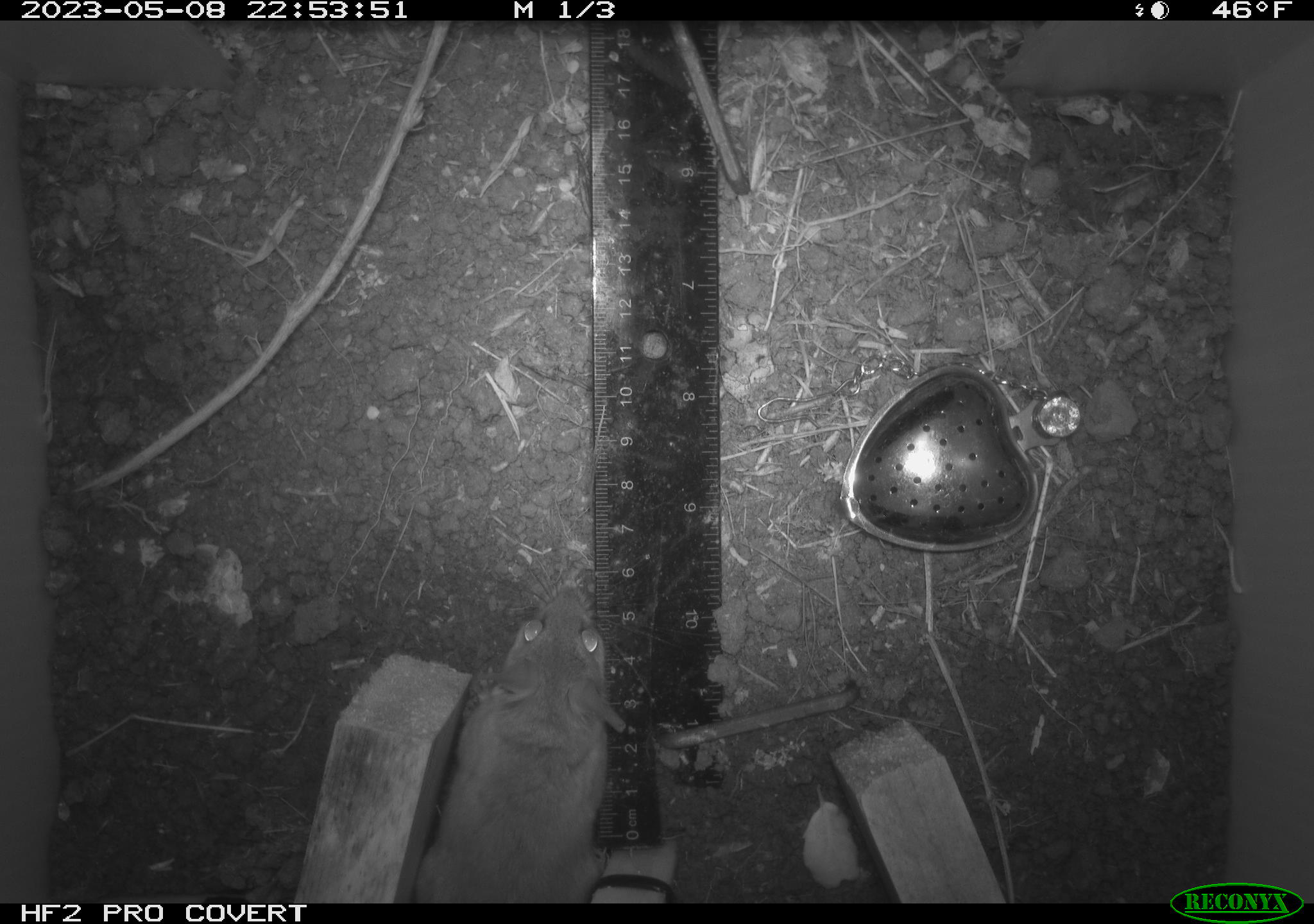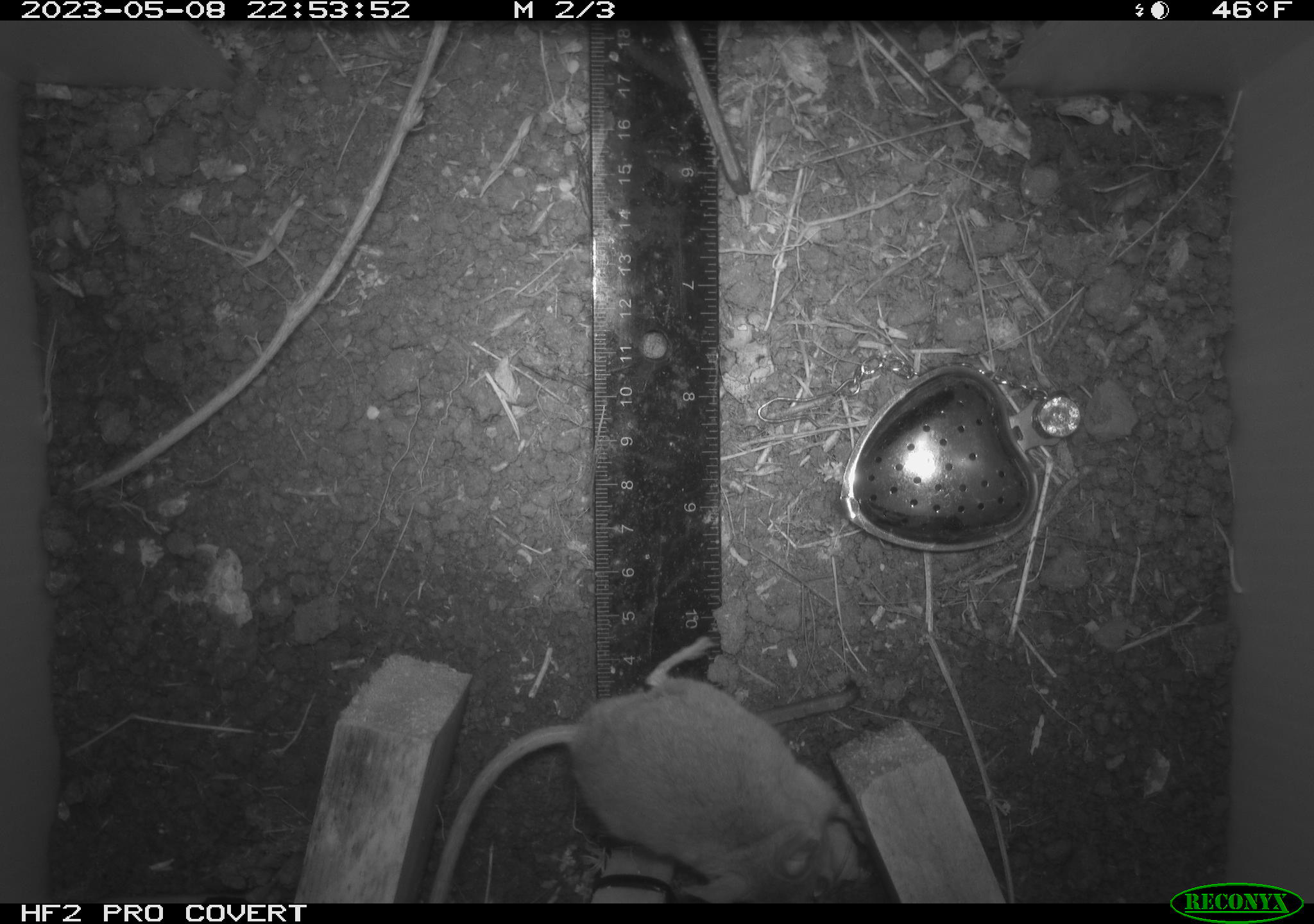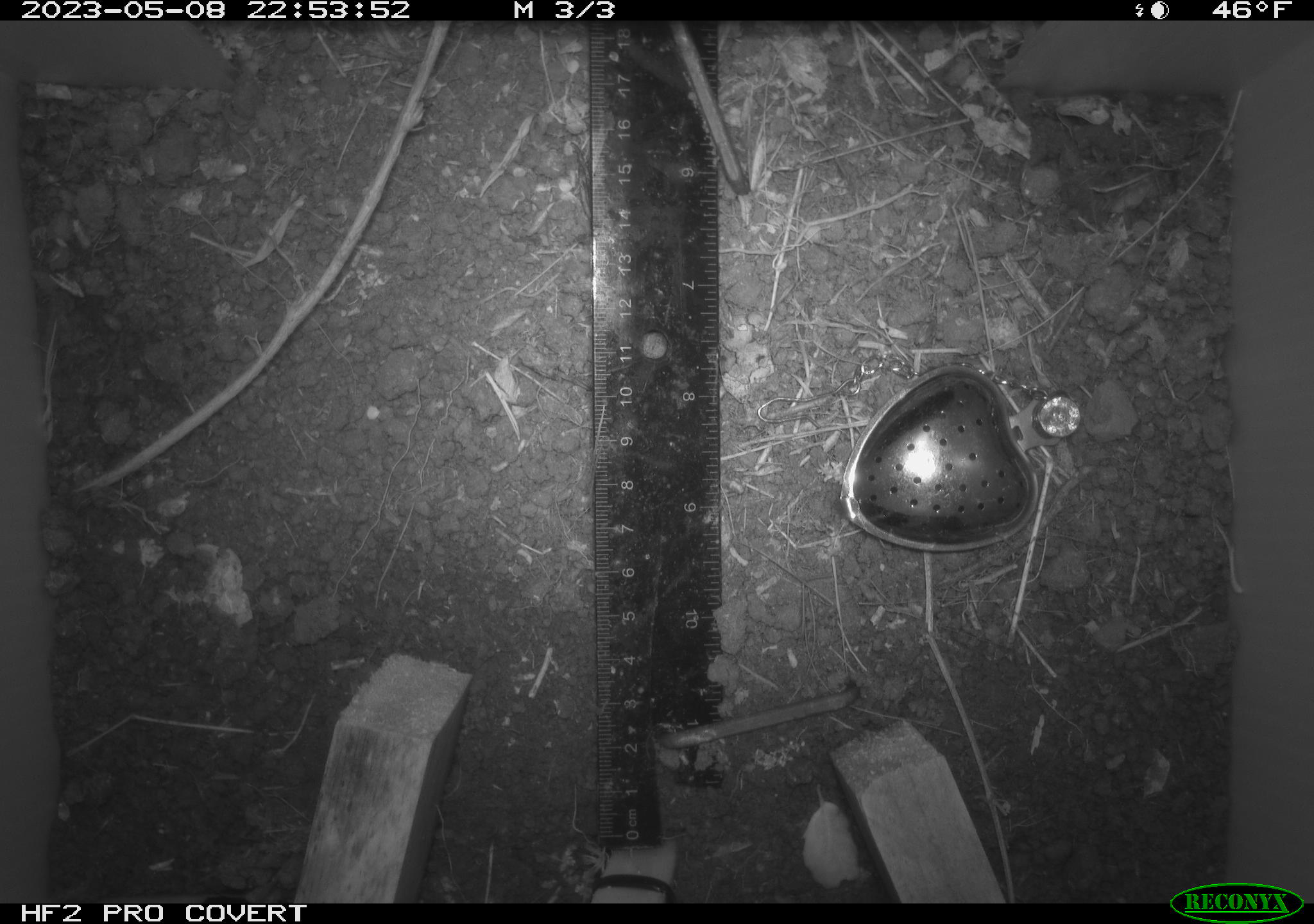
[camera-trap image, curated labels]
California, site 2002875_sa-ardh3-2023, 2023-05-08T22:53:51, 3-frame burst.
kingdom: Animalia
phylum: Chordata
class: Mammalia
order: Rodentia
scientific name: Rodentia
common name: mouse species